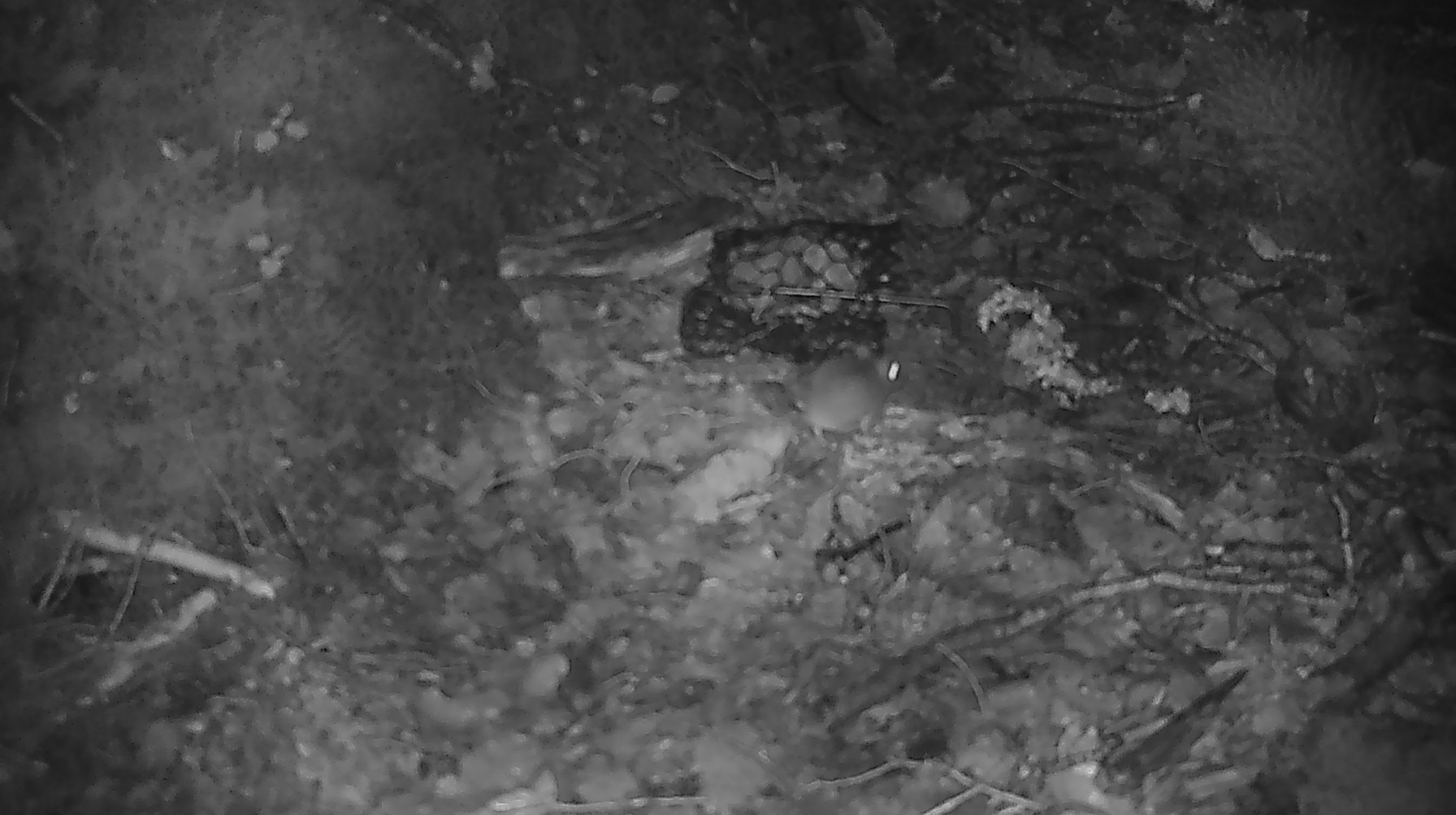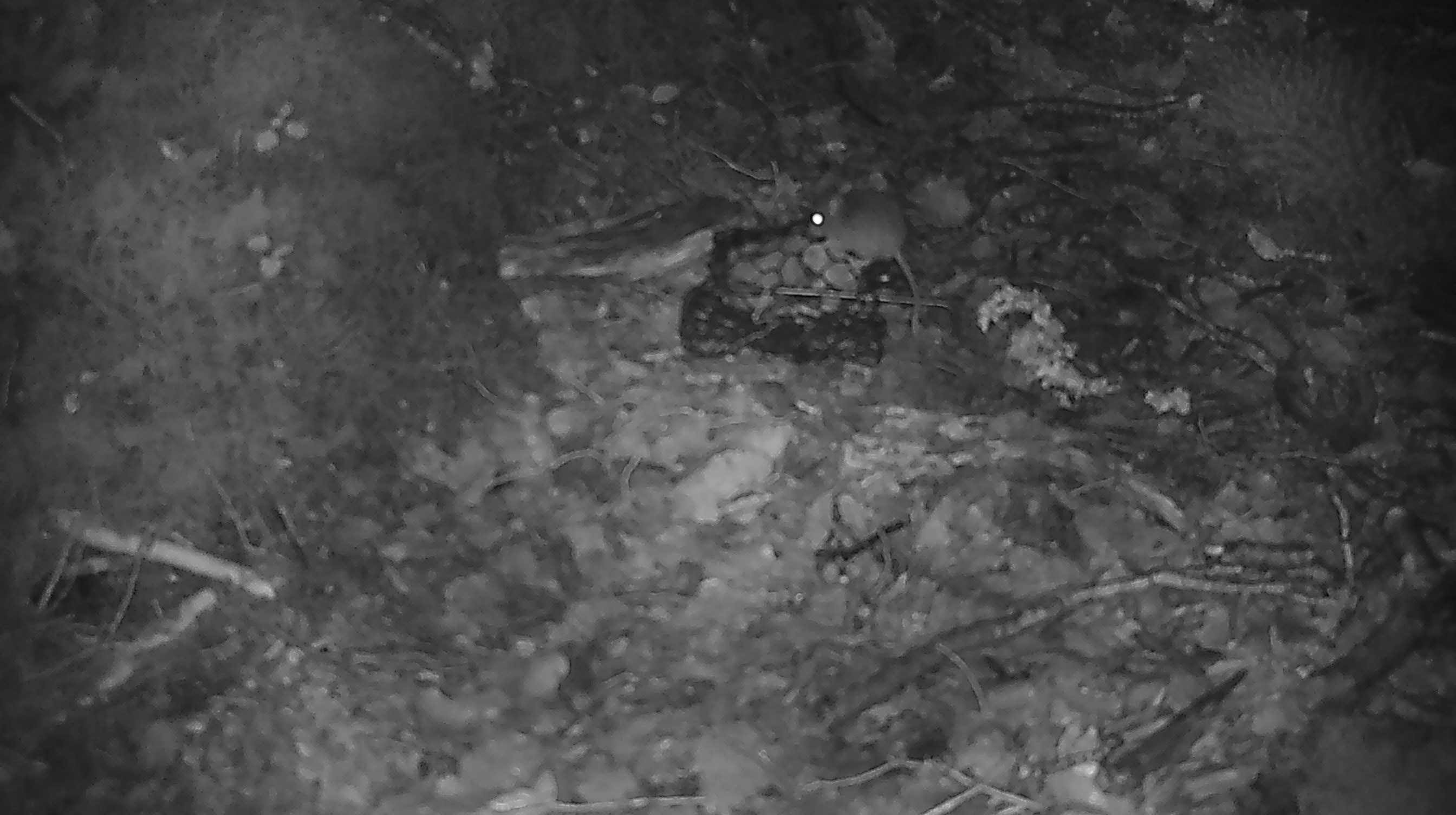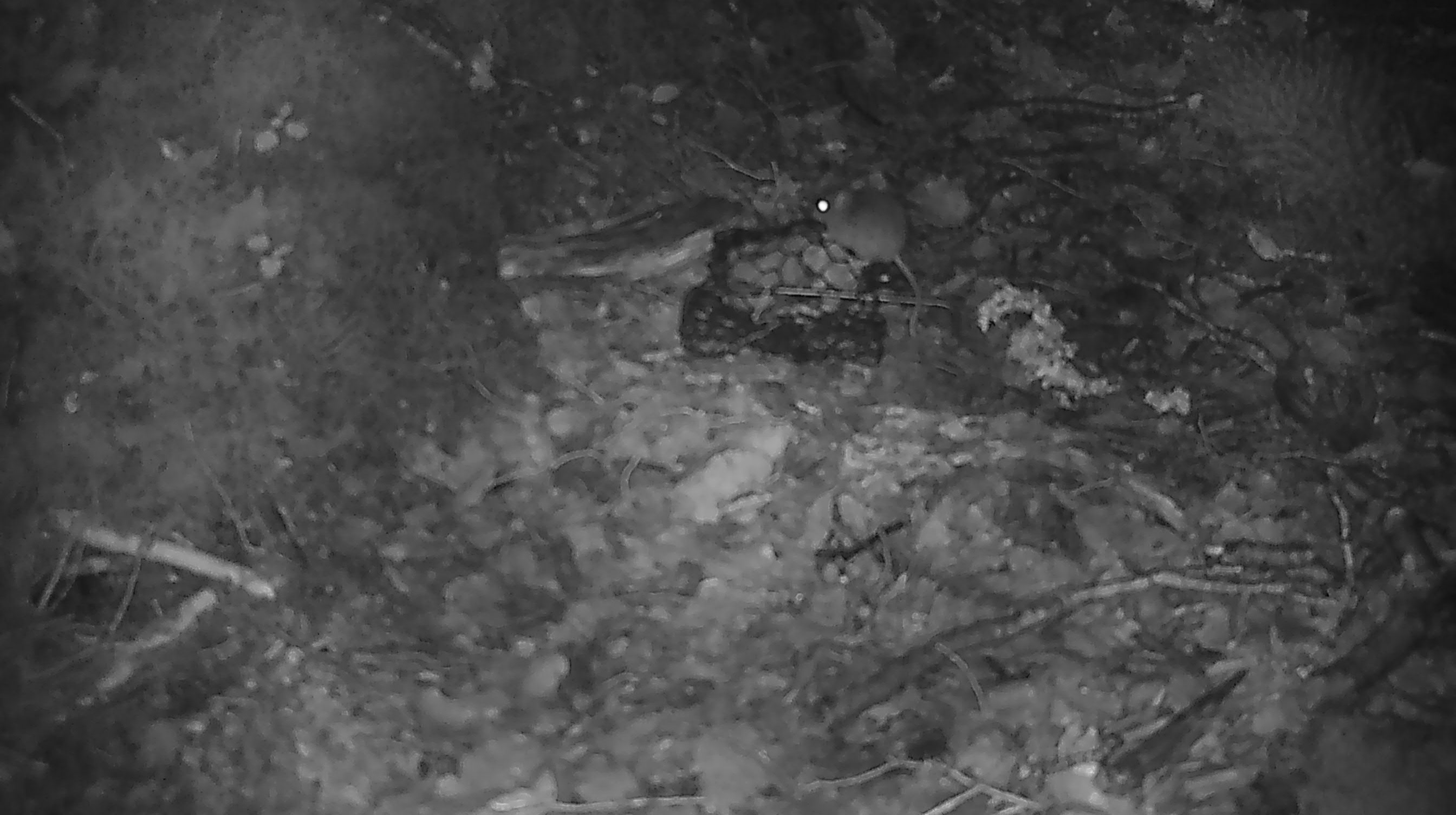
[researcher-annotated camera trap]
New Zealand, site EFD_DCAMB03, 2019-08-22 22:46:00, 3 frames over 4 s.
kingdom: Animalia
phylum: Chordata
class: Mammalia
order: Rodentia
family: Muridae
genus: Mus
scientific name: Mus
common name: mouse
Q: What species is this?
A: Mouse (Mus).